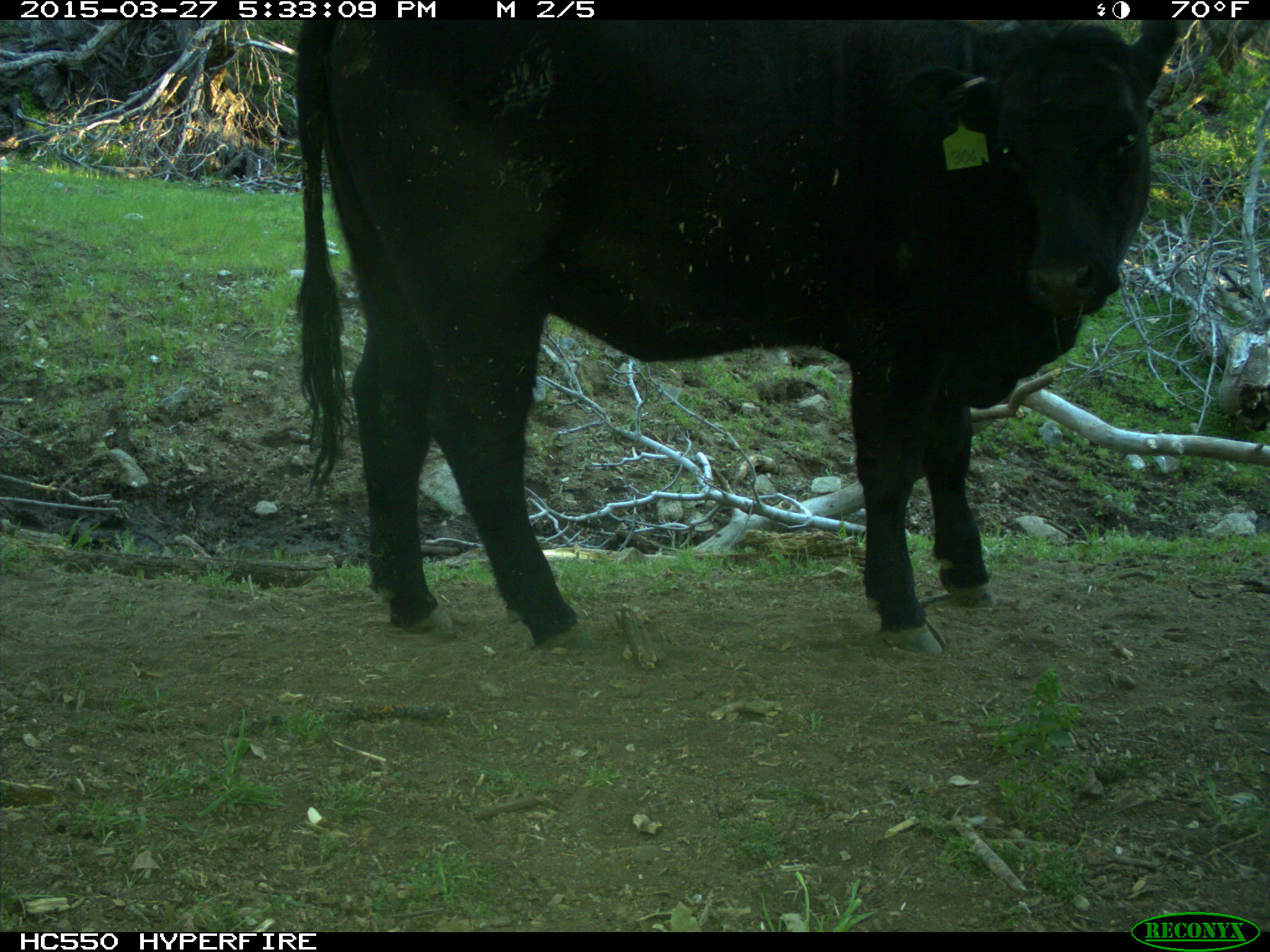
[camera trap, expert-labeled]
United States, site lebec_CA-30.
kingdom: Animalia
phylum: Chordata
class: Mammalia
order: Artiodactyla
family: Bovidae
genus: Bos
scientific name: Bos taurus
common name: domestic cow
Bos taurus (domestic cow).